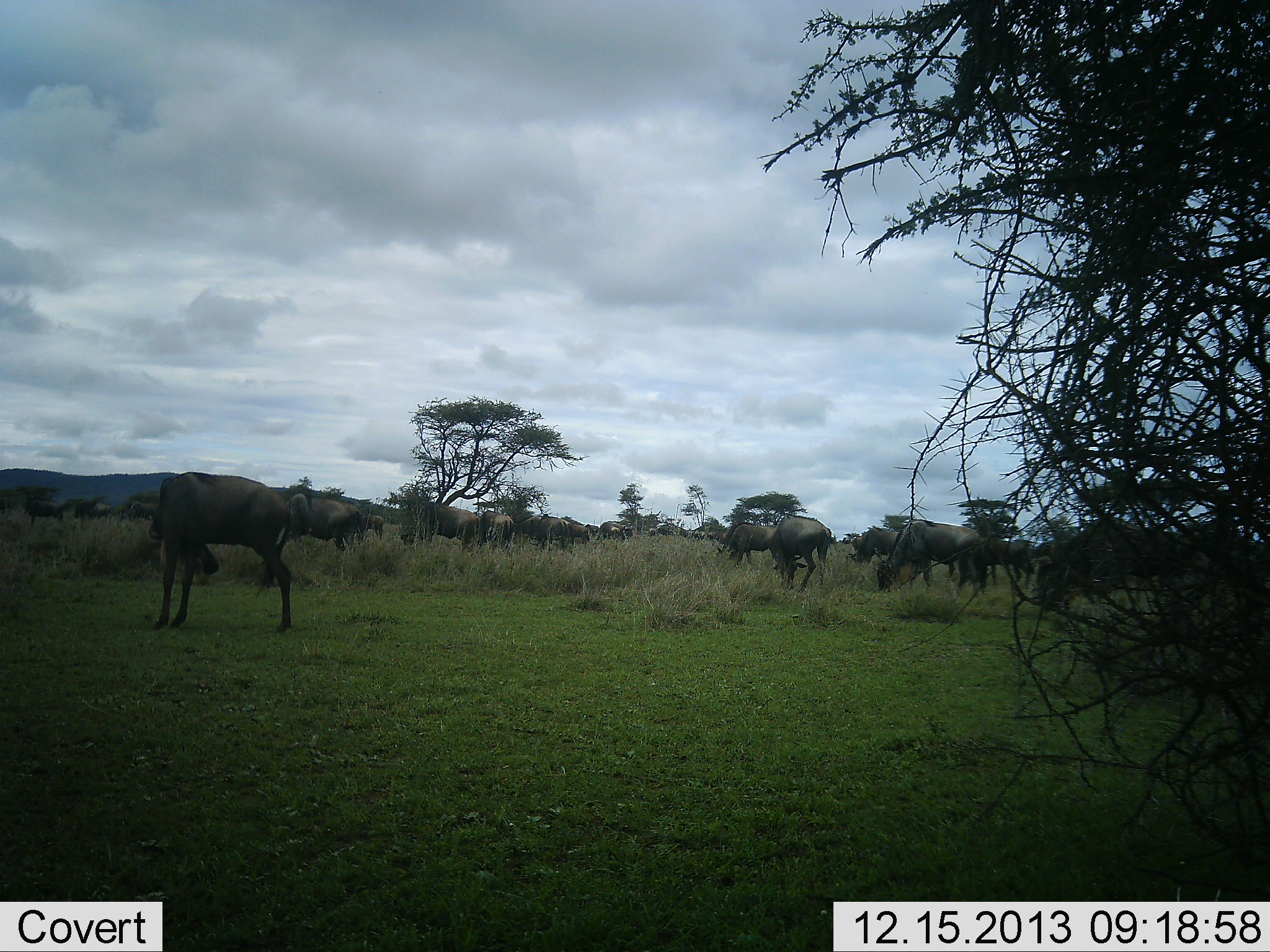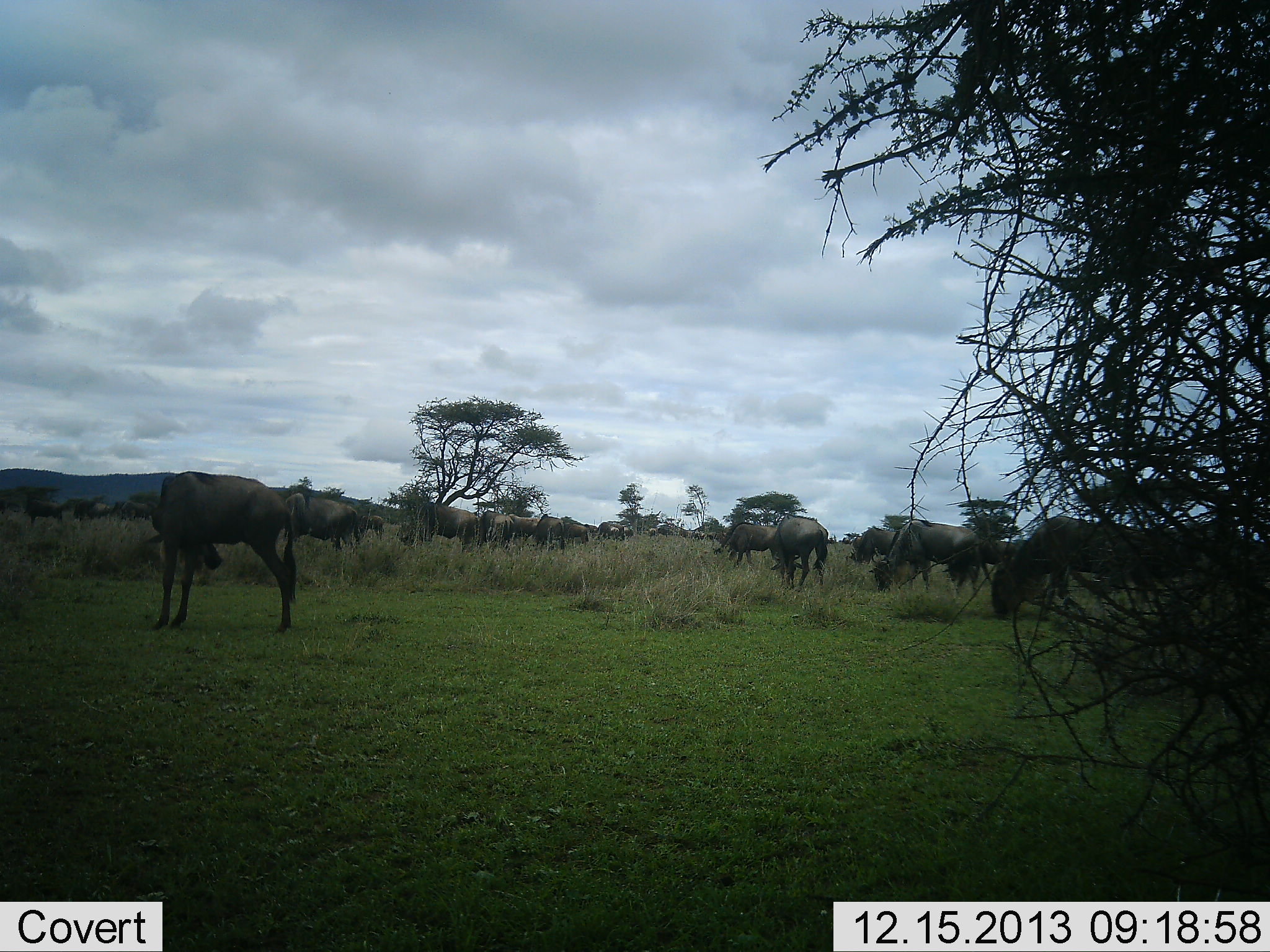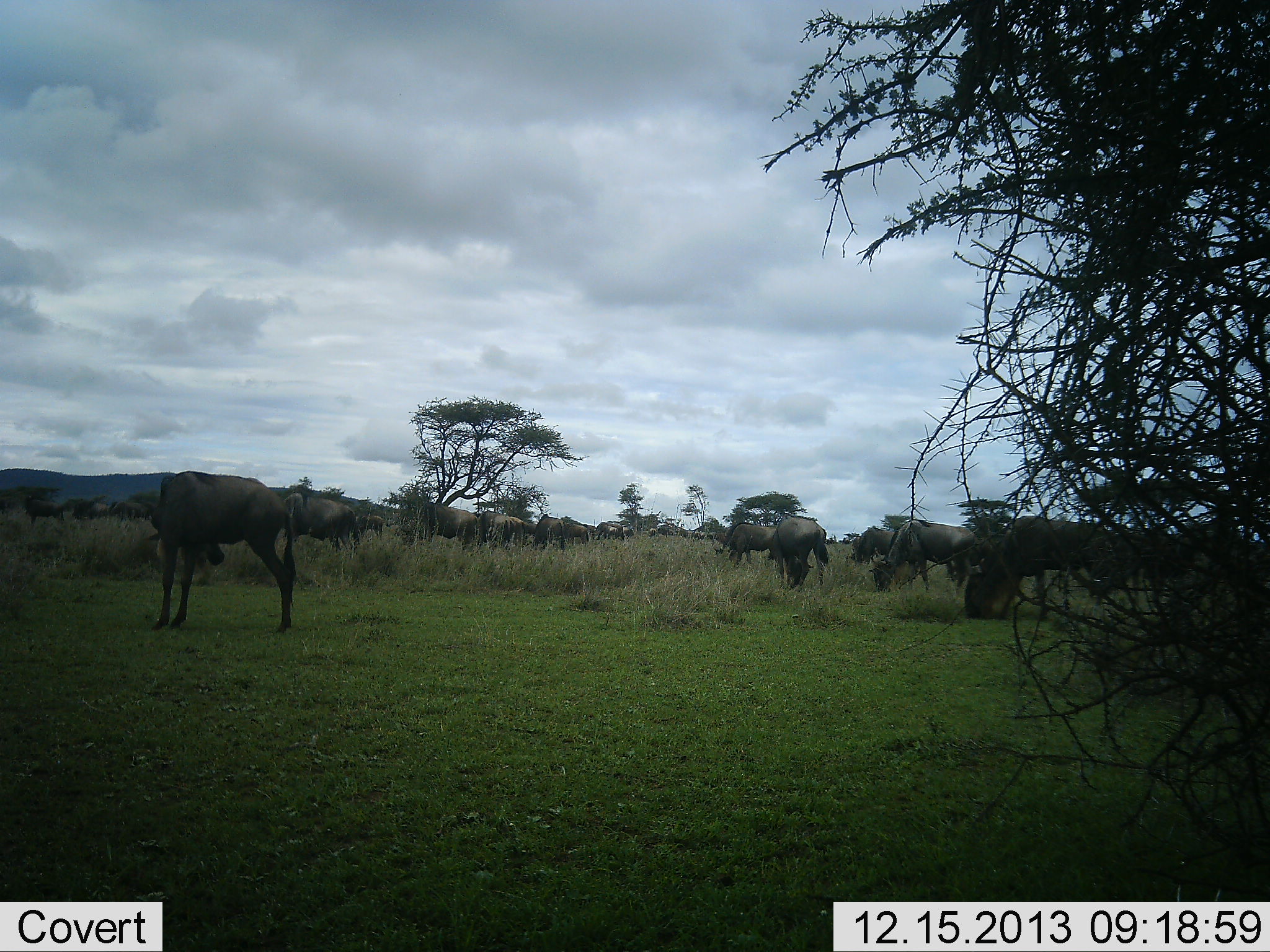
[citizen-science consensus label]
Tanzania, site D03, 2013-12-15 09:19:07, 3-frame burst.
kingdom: Animalia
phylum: Chordata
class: Mammalia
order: Artiodactyla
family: Bovidae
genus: Connochaetes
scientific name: Connochaetes taurinus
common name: blue wildebeest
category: wildebeest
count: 11-50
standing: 40%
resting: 0%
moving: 40%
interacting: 0%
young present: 0%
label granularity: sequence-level